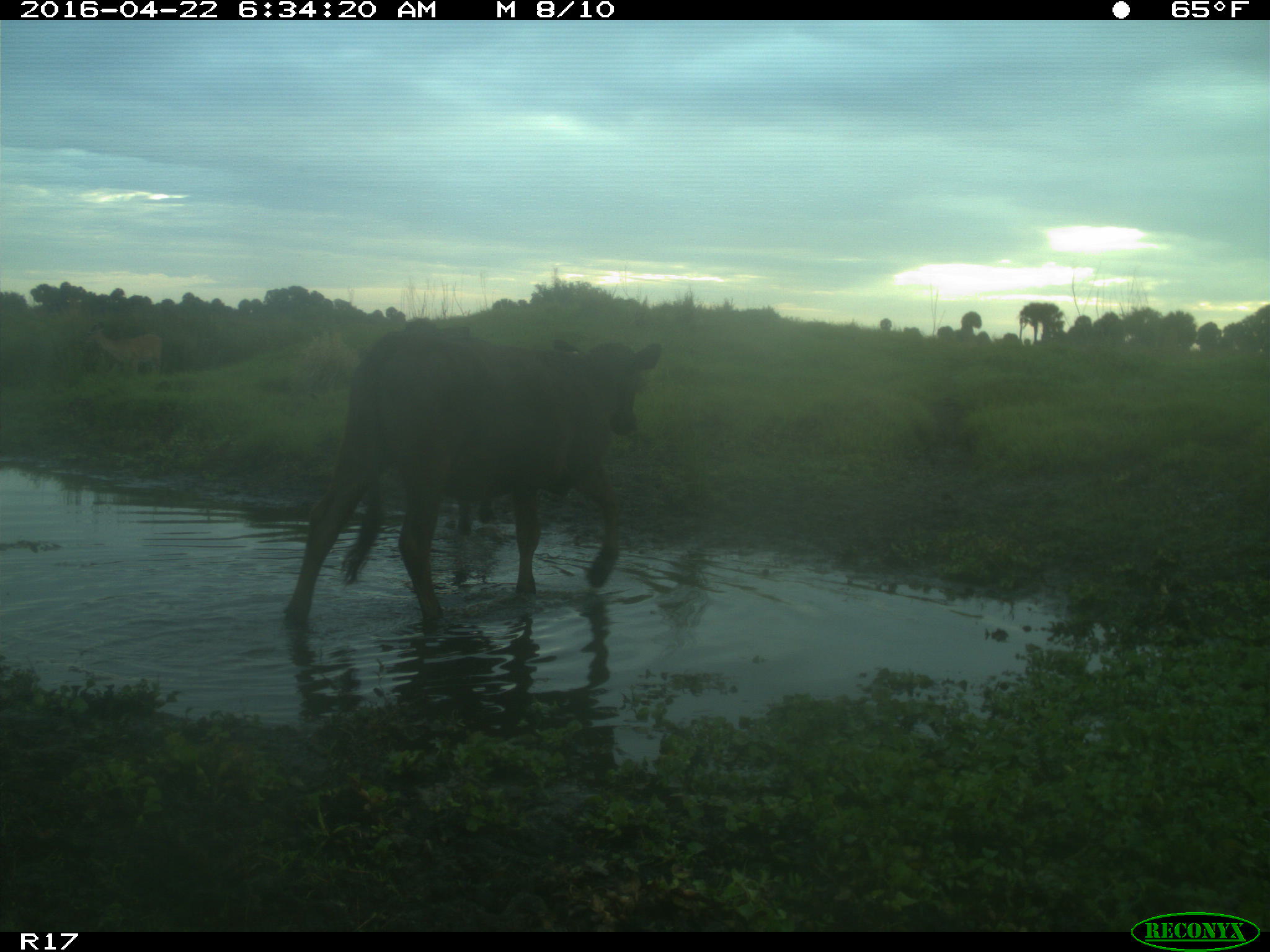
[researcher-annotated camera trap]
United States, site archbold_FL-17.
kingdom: Animalia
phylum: Chordata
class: Mammalia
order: Artiodactyla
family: Bovidae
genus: Bos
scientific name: Bos taurus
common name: domestic cow